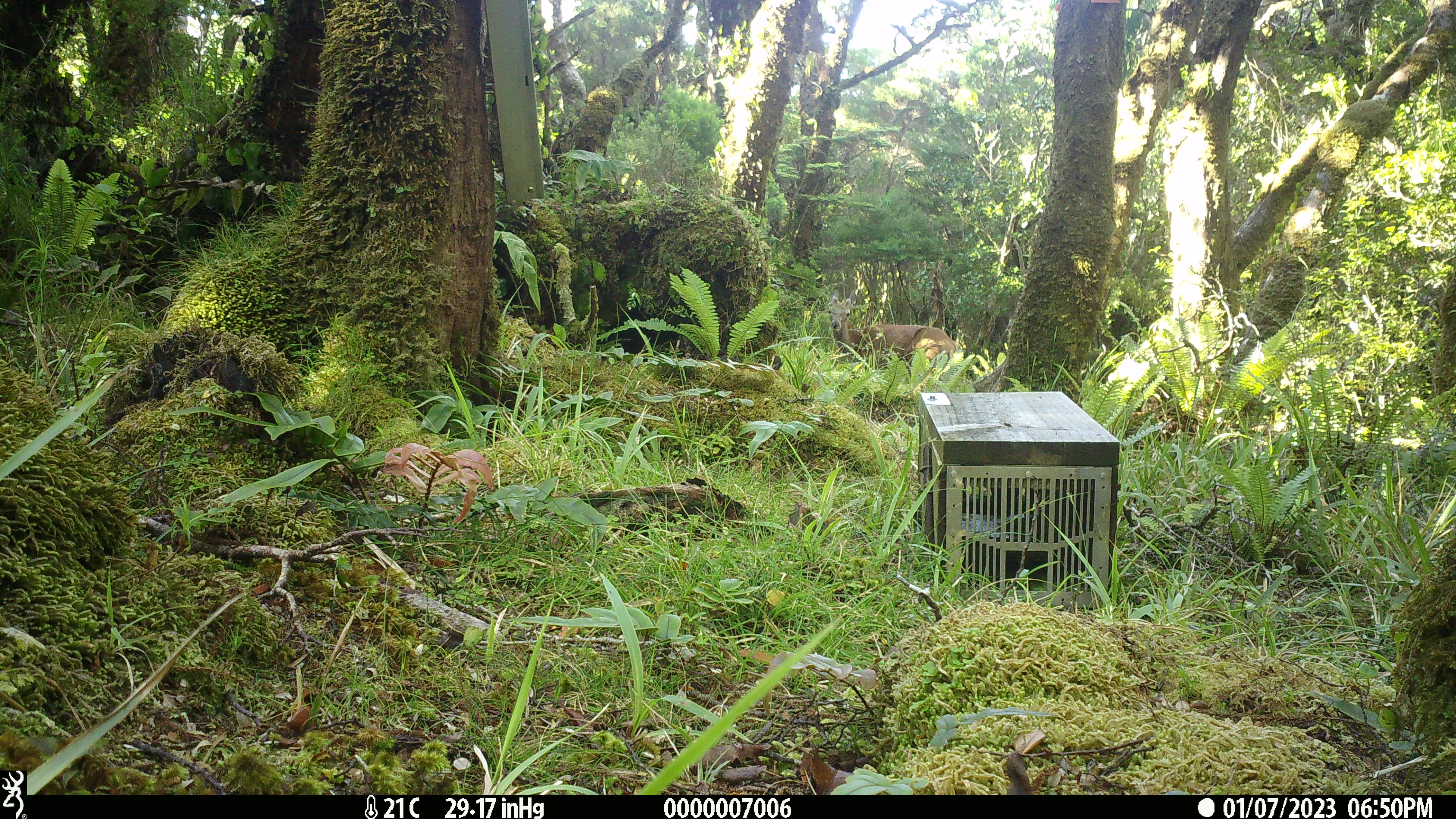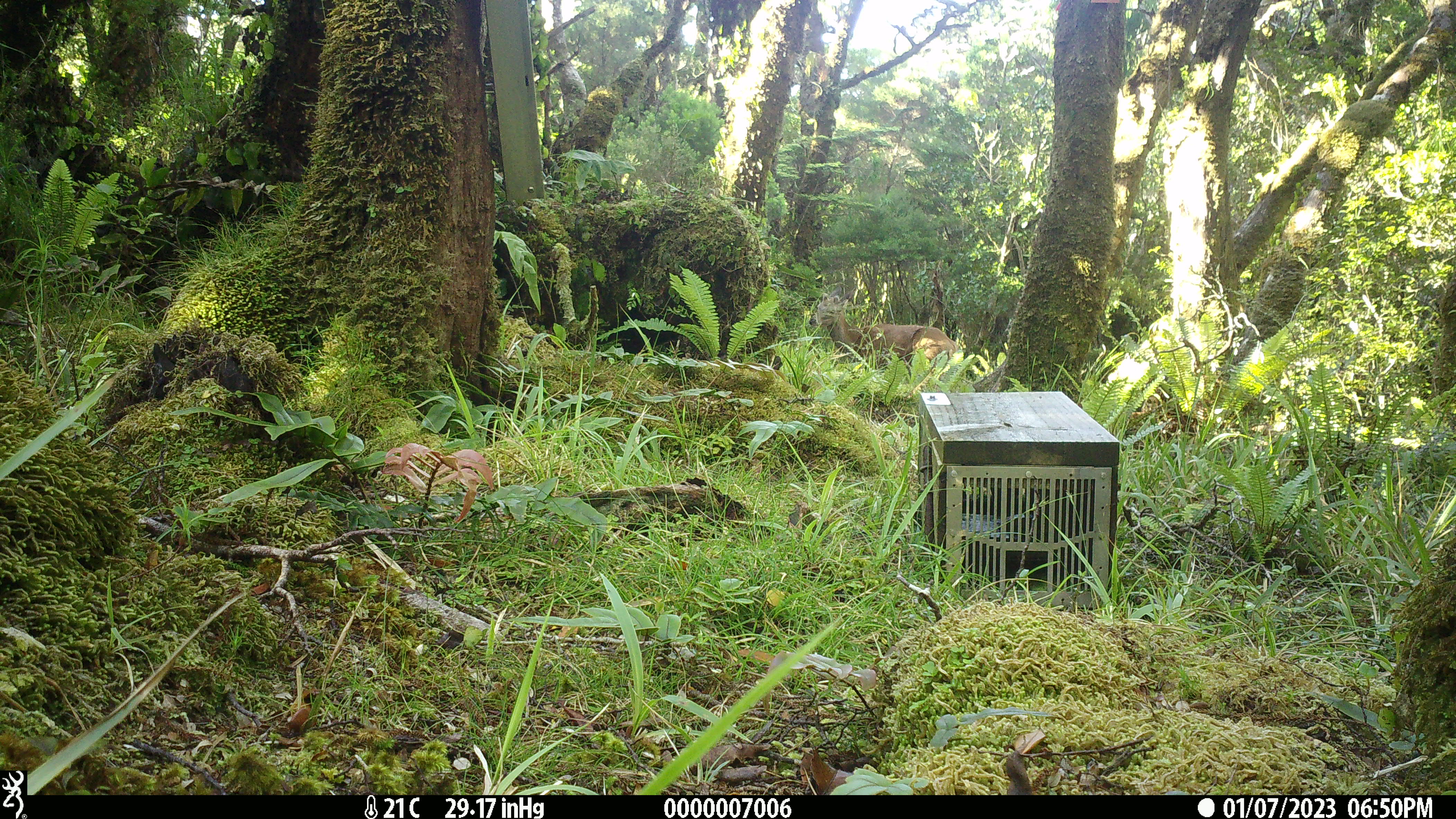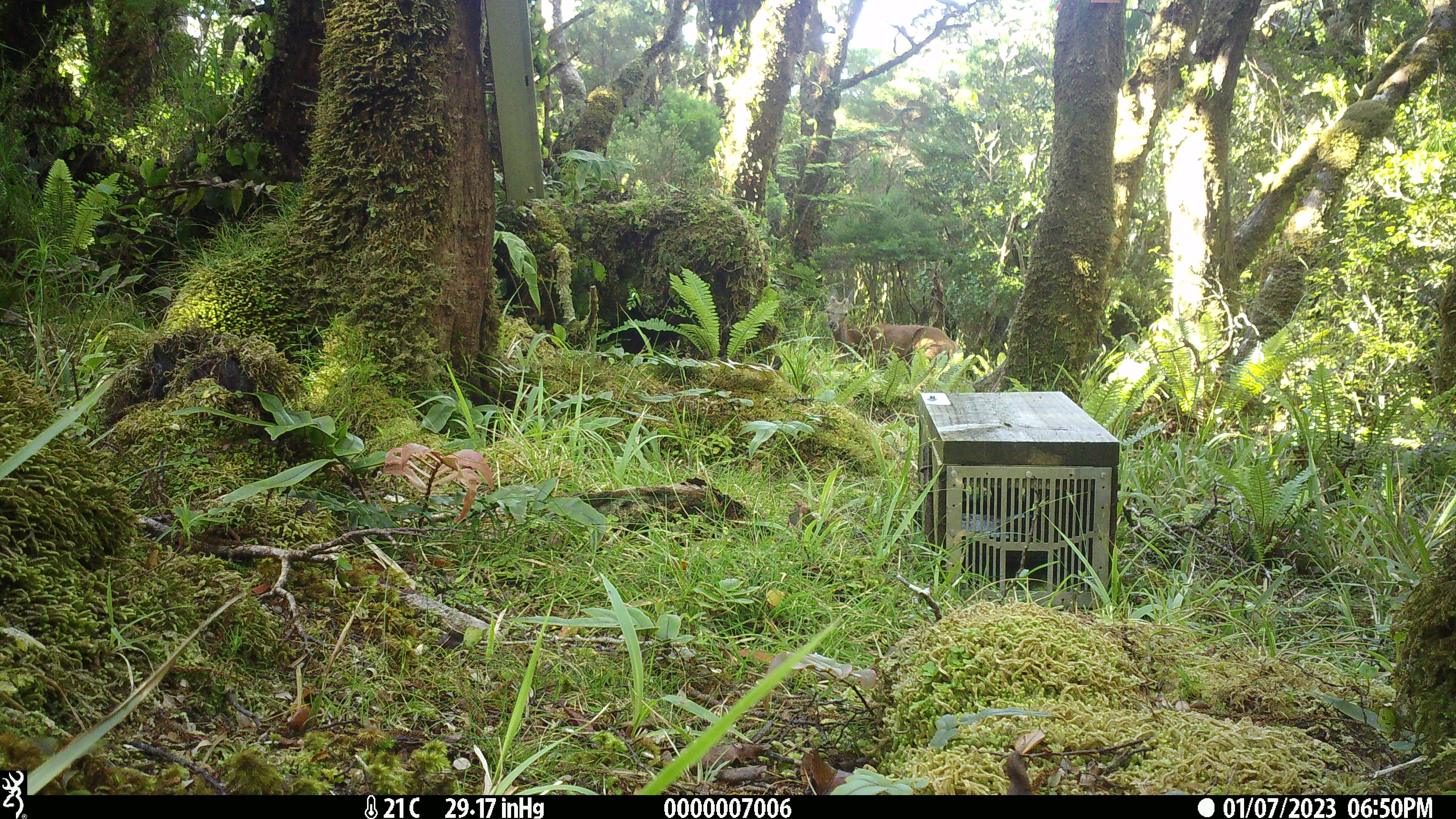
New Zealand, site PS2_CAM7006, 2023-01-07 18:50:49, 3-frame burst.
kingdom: Animalia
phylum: Chordata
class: Mammalia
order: Artiodactyla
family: Cervidae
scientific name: Cervidae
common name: deer